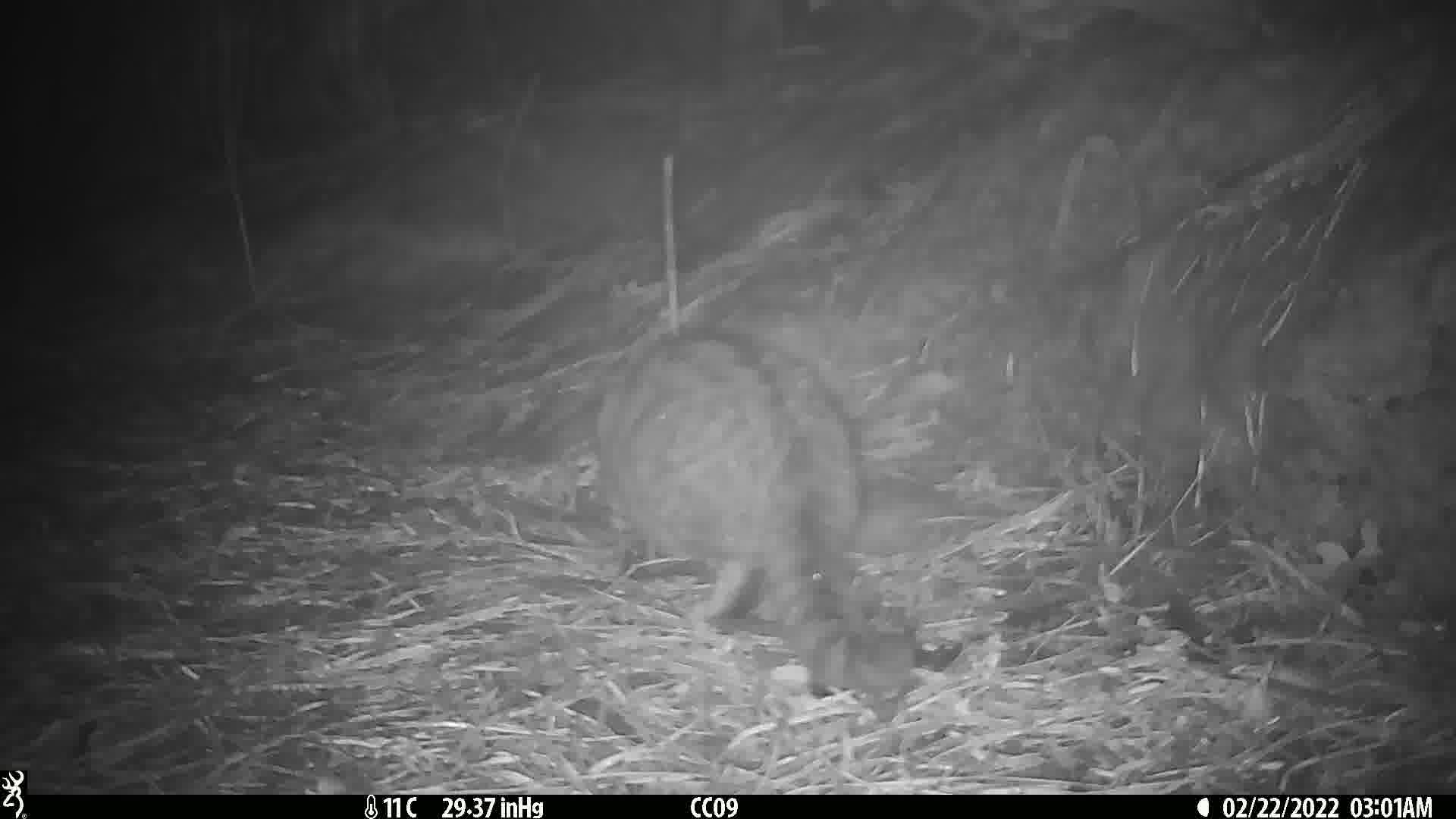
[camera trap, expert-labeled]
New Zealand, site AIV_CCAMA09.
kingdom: Animalia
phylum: Chordata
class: Mammalia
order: Carnivora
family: Felidae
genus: Felis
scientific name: Felis catus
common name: domestic cat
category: cat